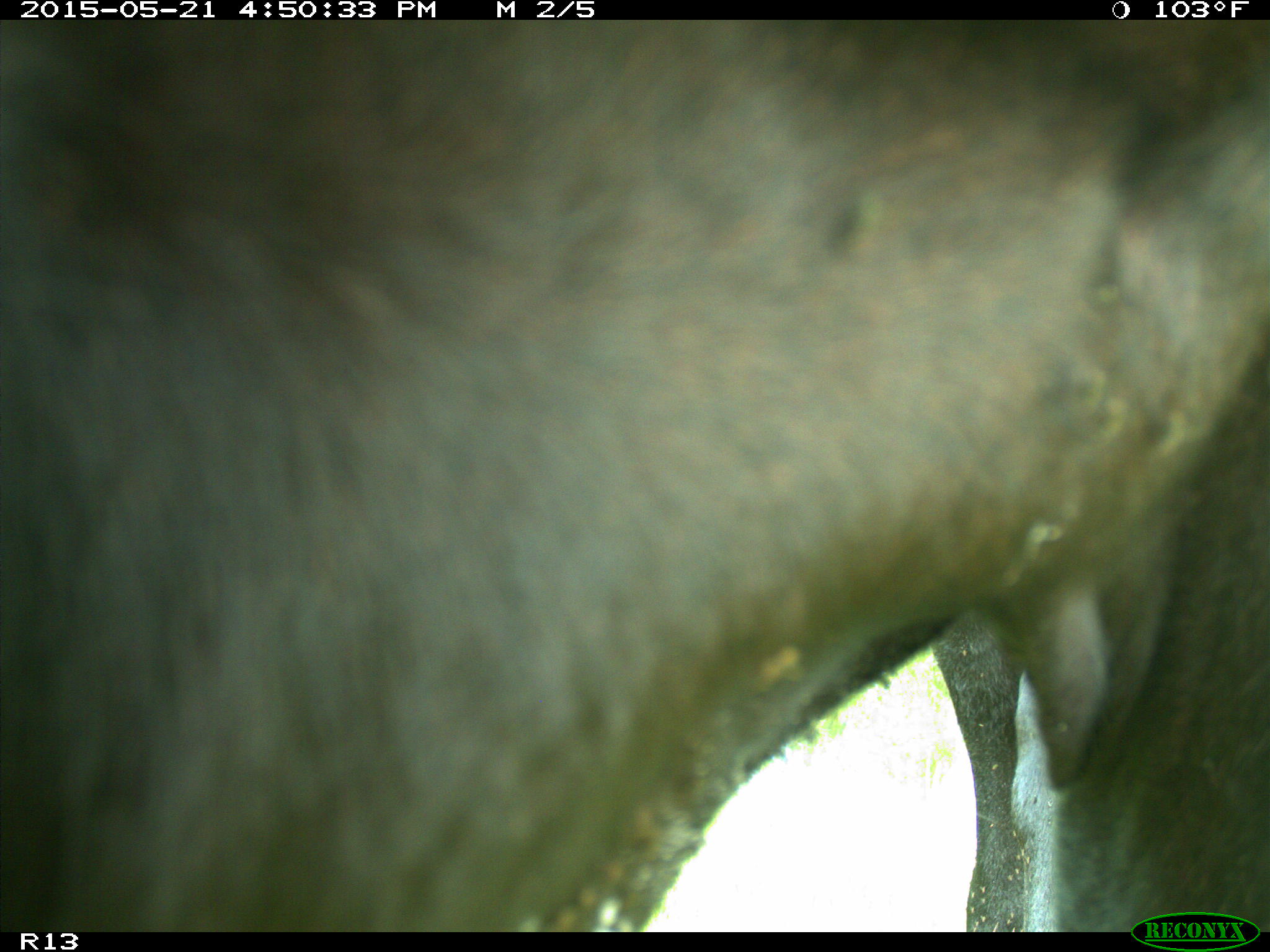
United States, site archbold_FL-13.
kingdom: Animalia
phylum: Chordata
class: Mammalia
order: Artiodactyla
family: Bovidae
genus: Bos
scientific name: Bos taurus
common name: domestic cow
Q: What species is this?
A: Bos taurus (domestic cow).